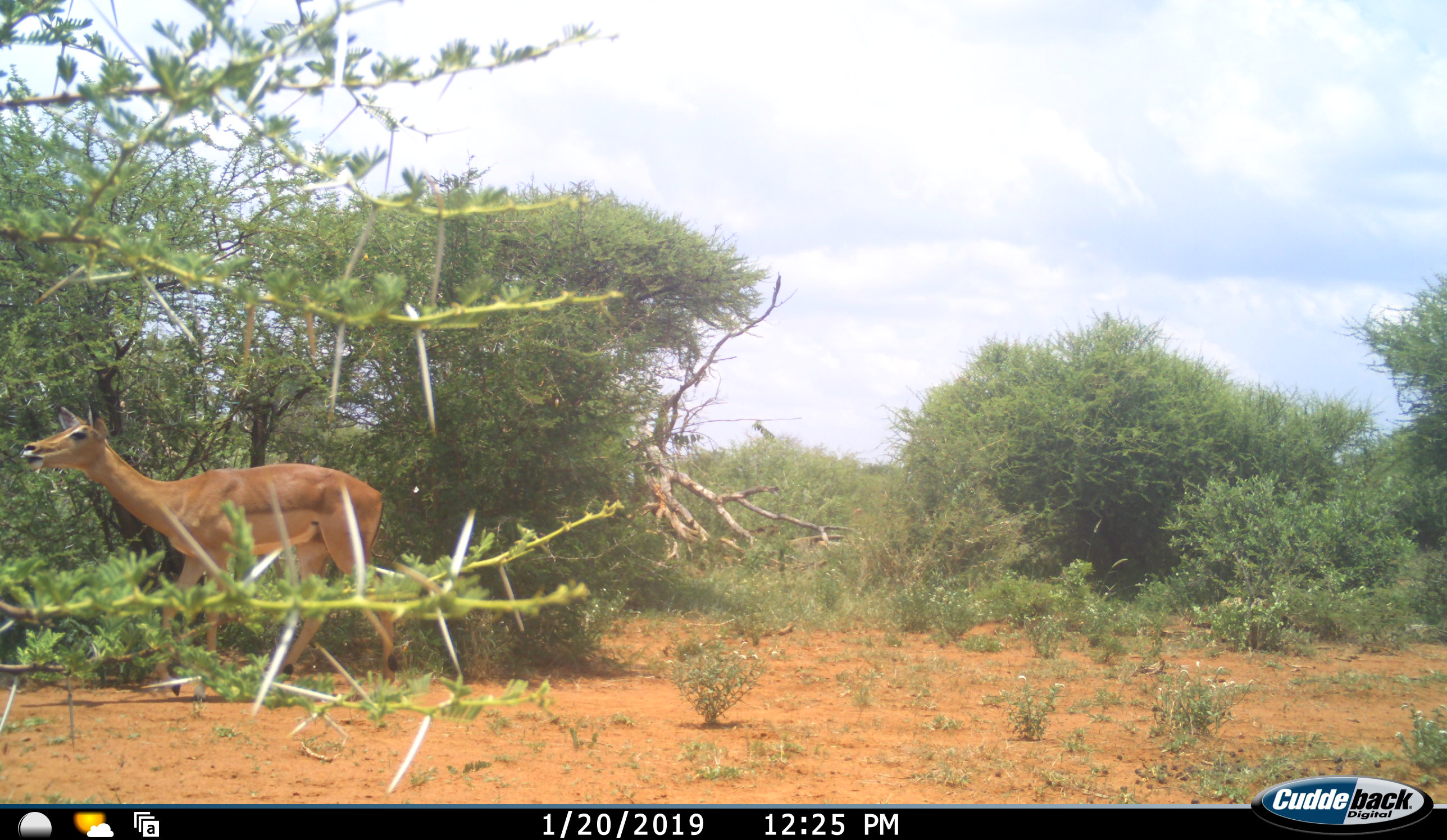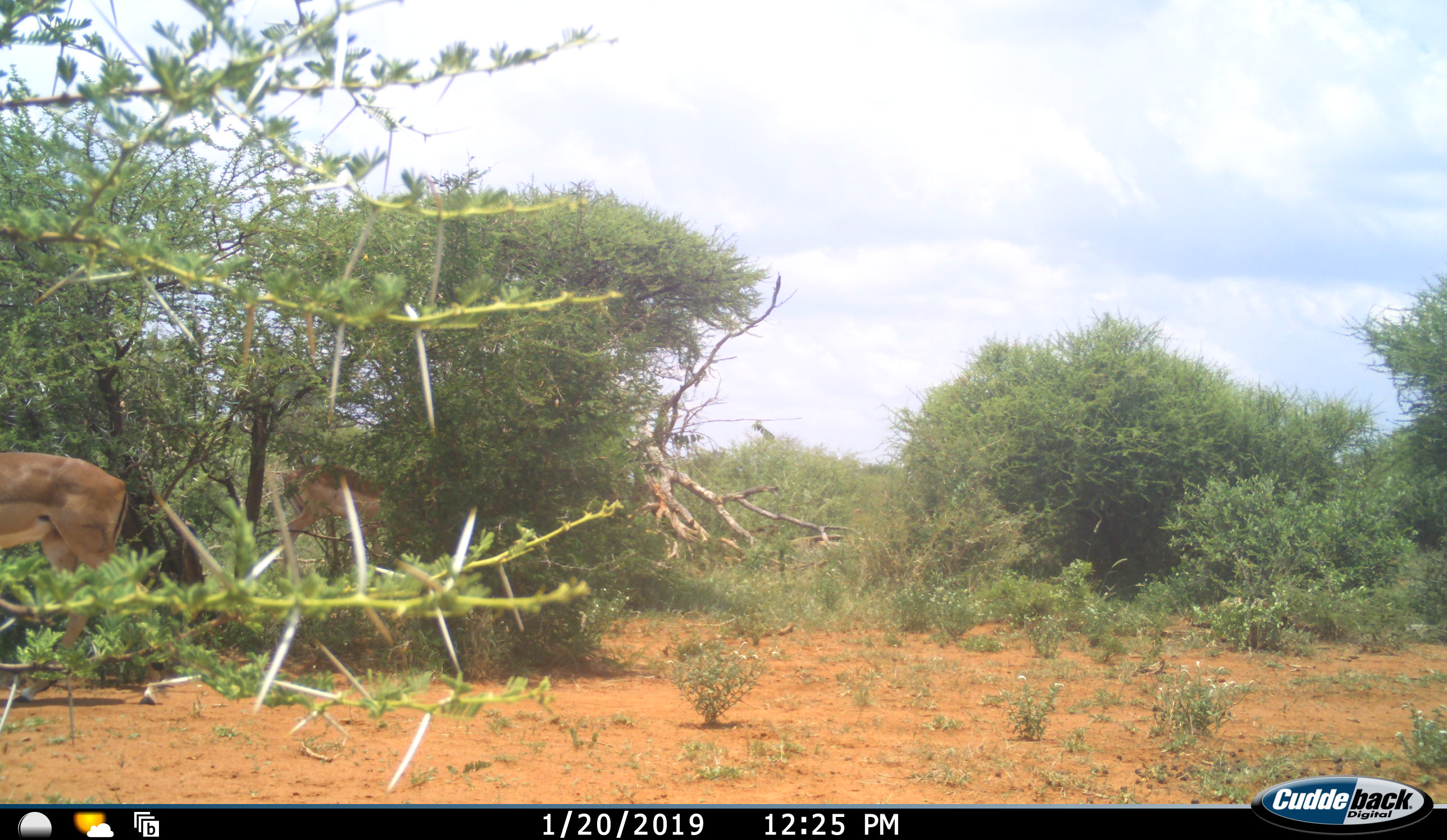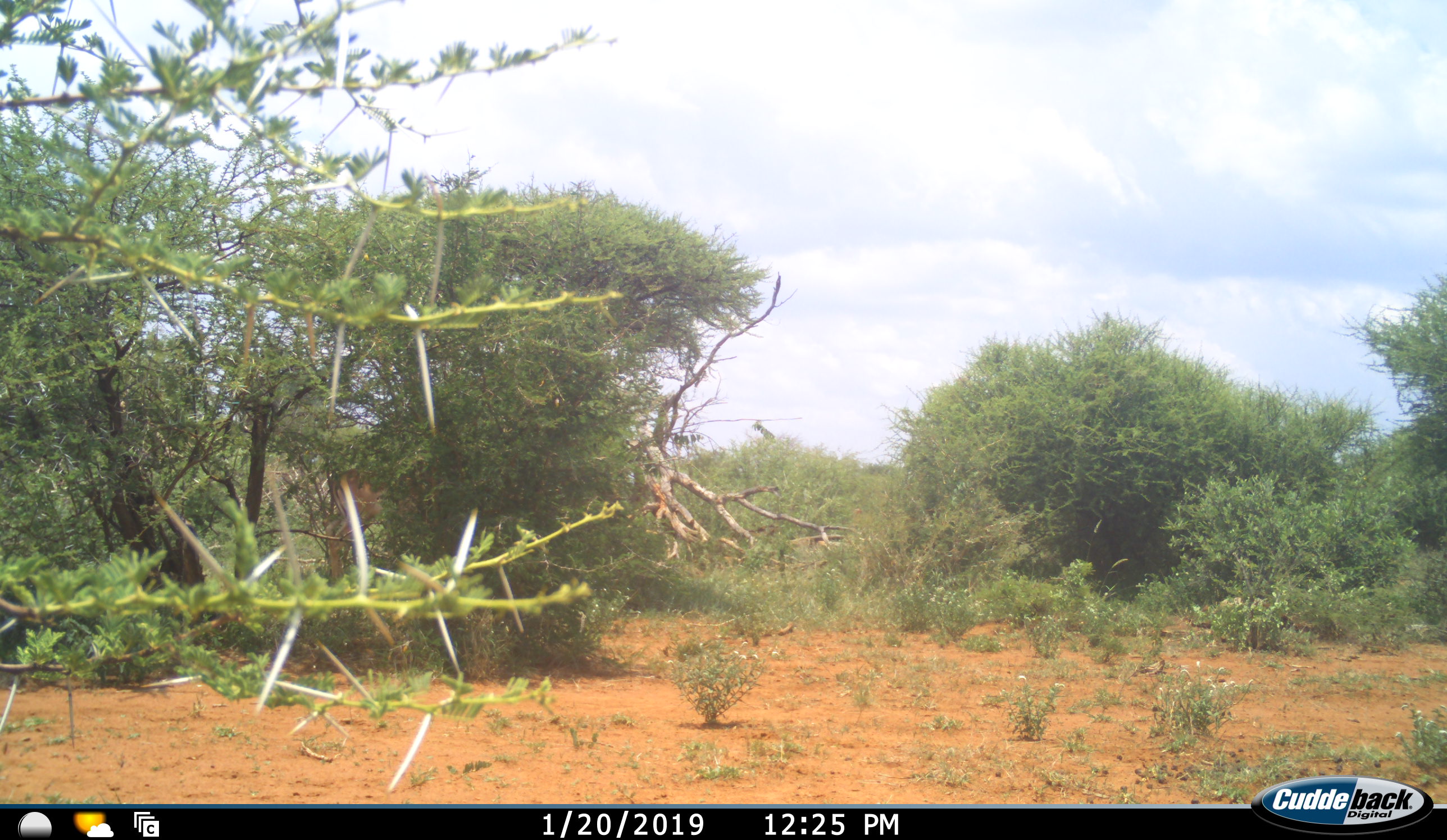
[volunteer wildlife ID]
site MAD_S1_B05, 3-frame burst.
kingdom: Animalia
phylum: Chordata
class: Mammalia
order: Artiodactyla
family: Bovidae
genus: Aepyceros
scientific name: Aepyceros melampus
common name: impala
Impala (Aepyceros melampus), count 2. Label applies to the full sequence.